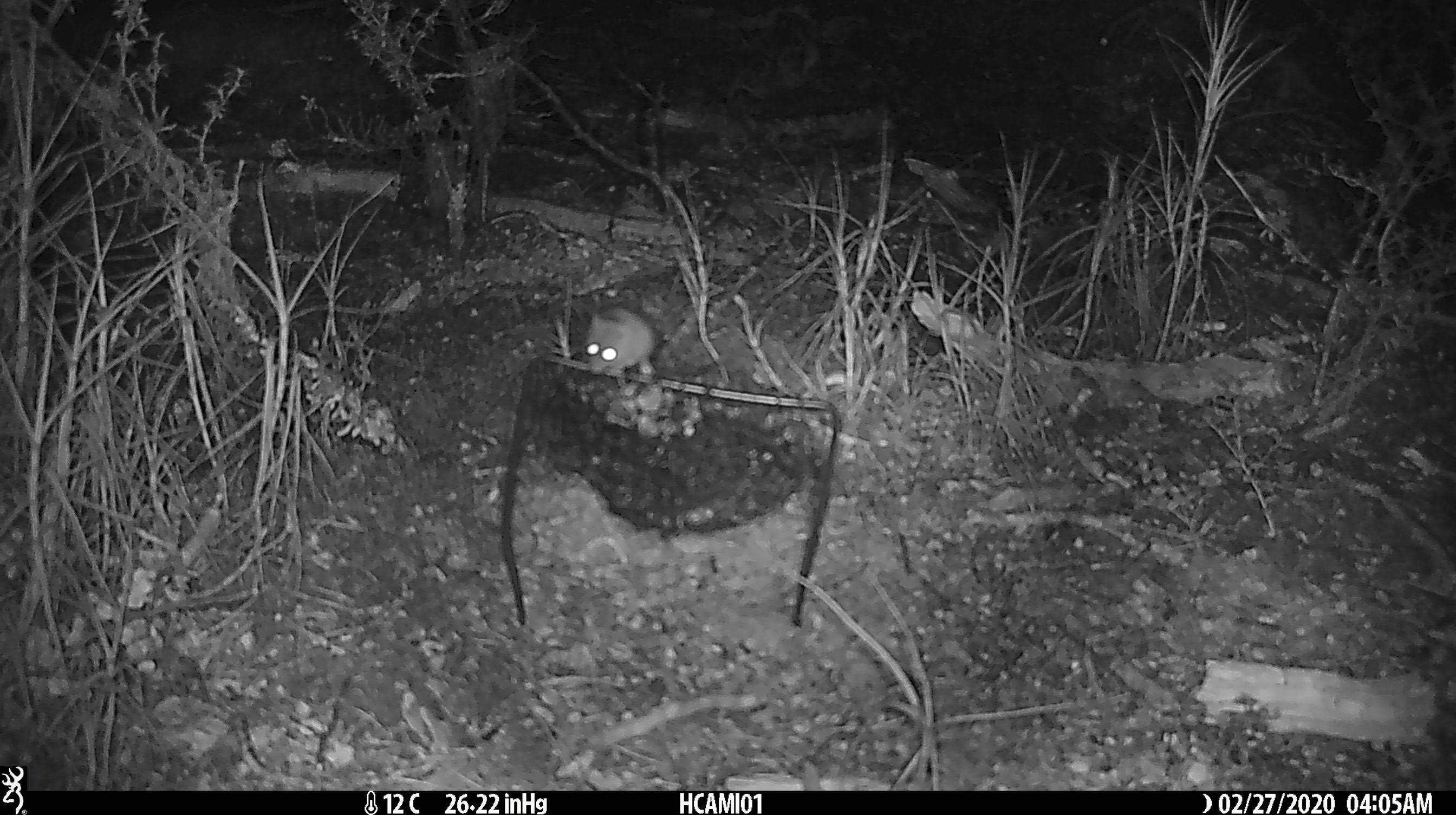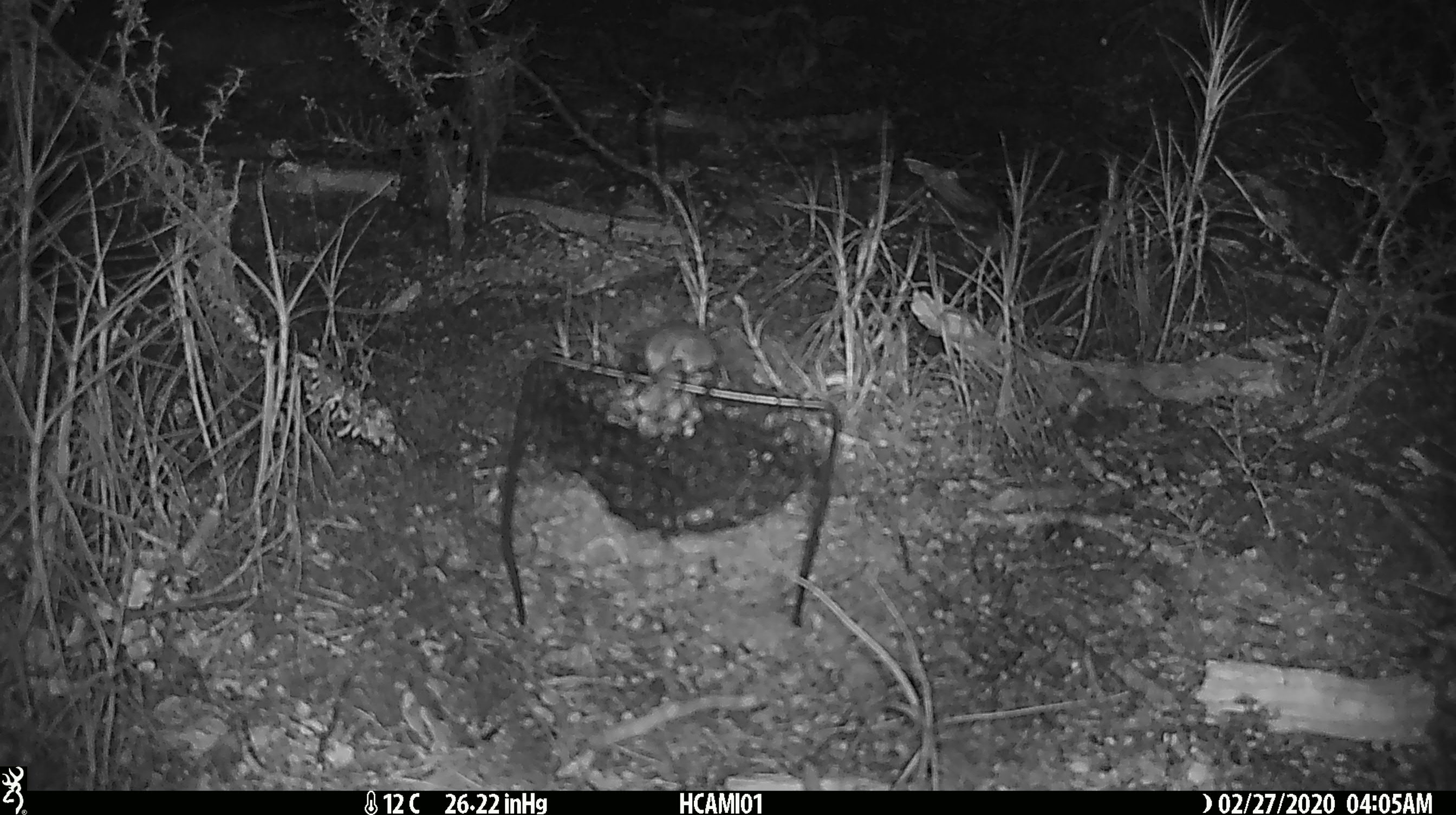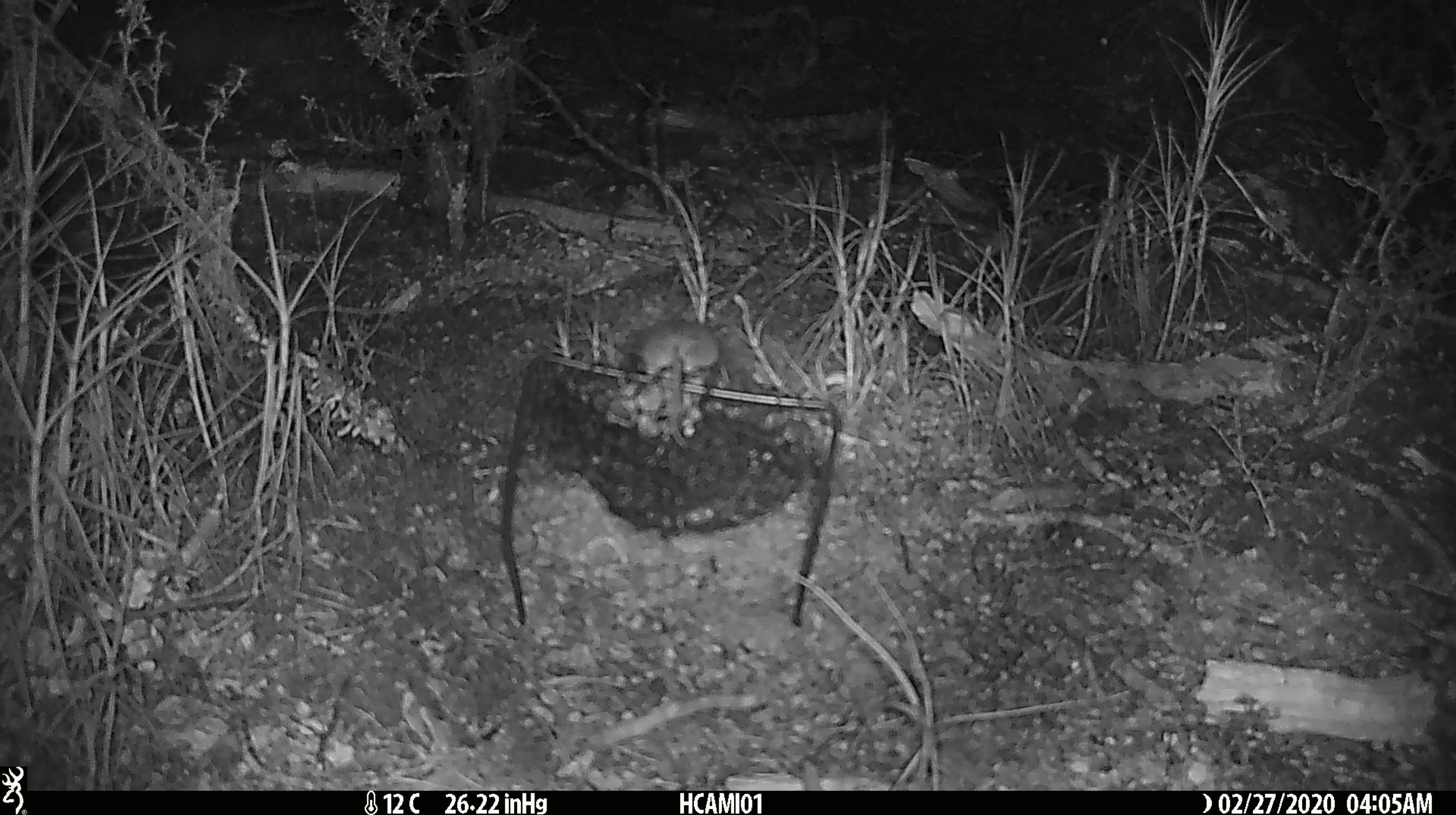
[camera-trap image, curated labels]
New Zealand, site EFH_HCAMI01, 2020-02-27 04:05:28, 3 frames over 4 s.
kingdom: Animalia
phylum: Chordata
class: Mammalia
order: Rodentia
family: Muridae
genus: Mus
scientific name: Mus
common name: mouse